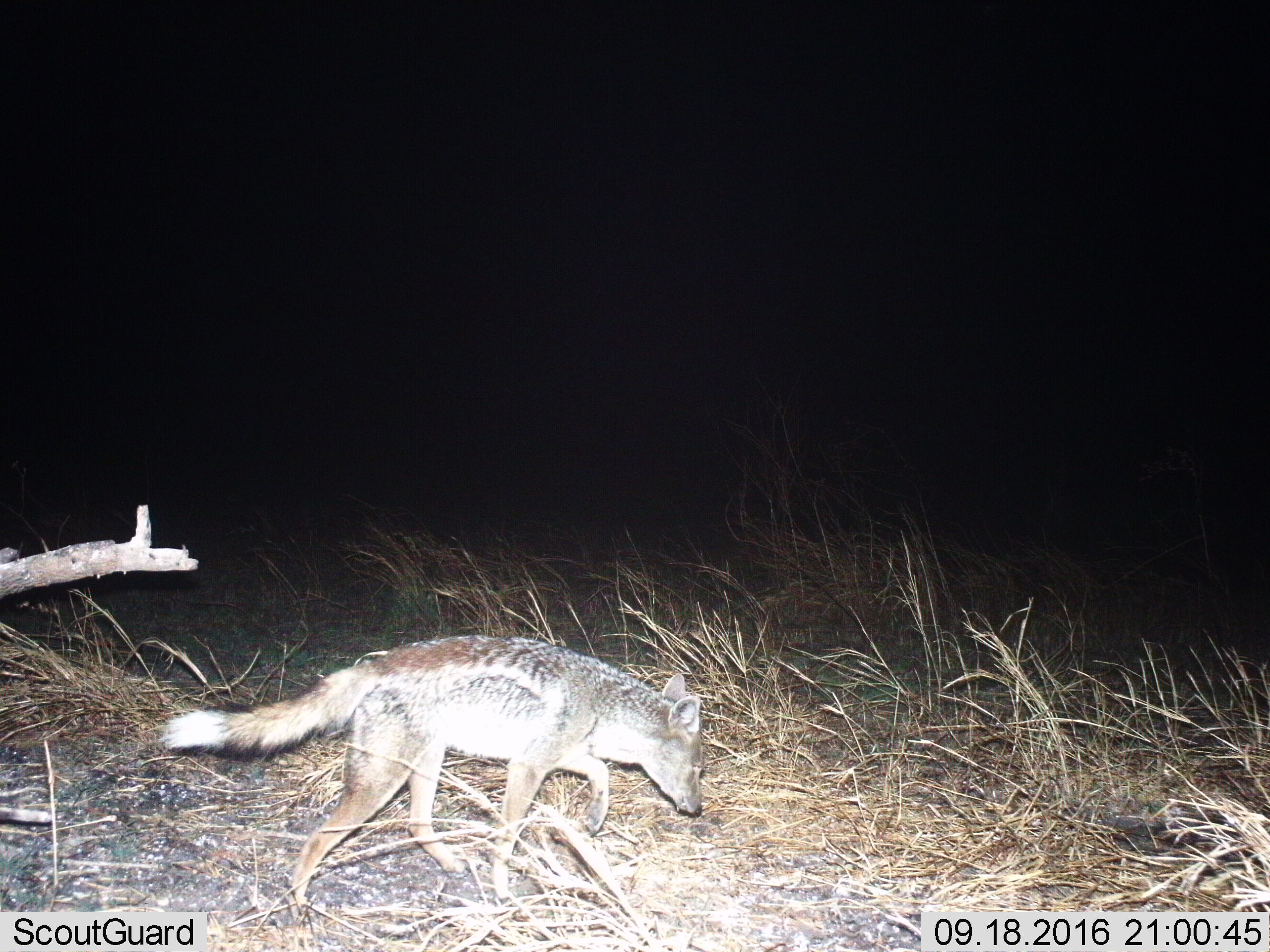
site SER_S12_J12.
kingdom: Animalia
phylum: Chordata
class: Mammalia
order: Carnivora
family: Canidae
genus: Lupulella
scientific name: Lupulella mesomelas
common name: black-backed jackal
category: jackalblackbacked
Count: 1.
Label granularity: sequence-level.